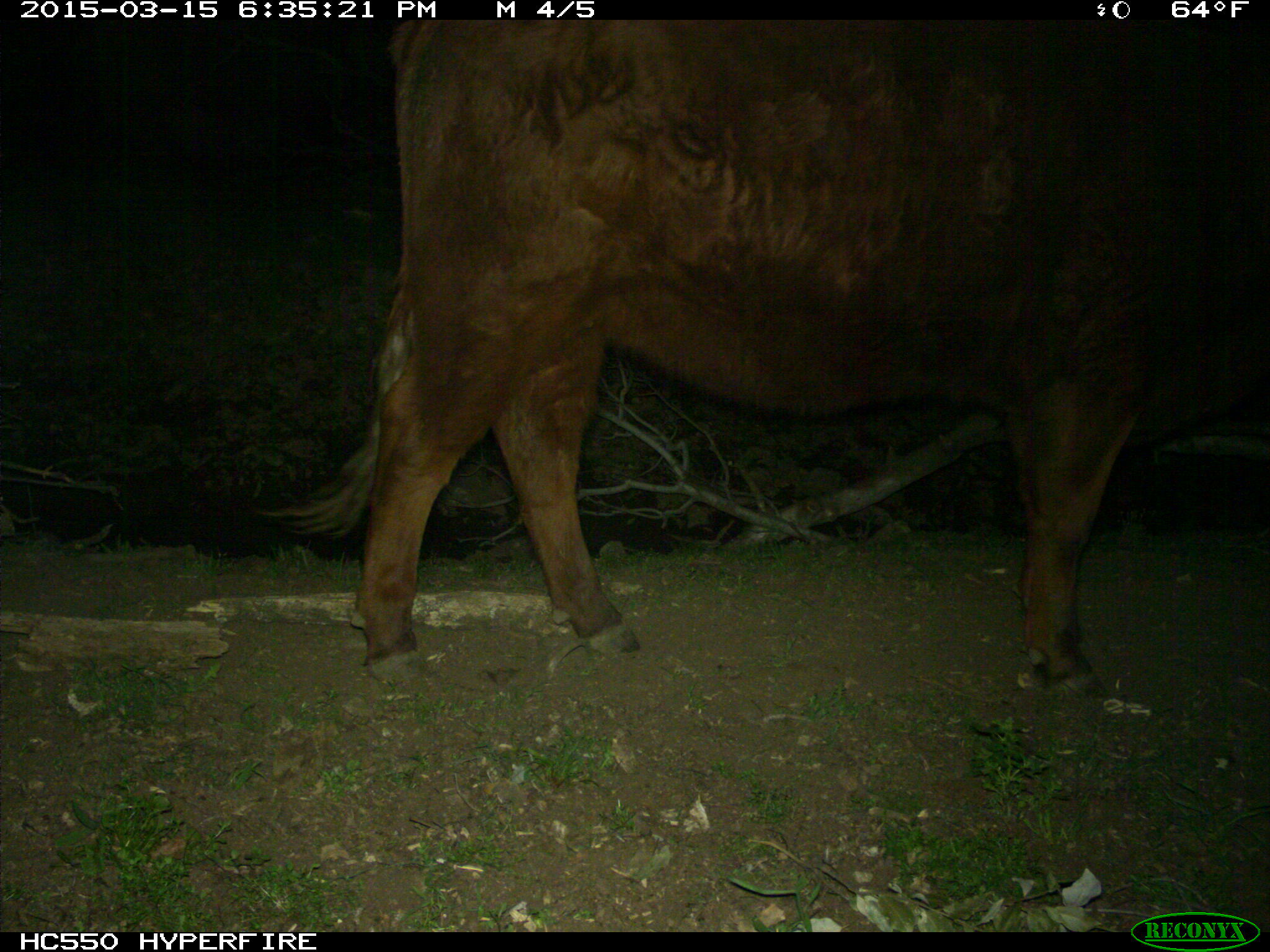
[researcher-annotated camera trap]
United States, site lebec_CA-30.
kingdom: Animalia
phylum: Chordata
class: Mammalia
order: Artiodactyla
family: Bovidae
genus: Bos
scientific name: Bos taurus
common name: domestic cow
Bos taurus (domestic cow).